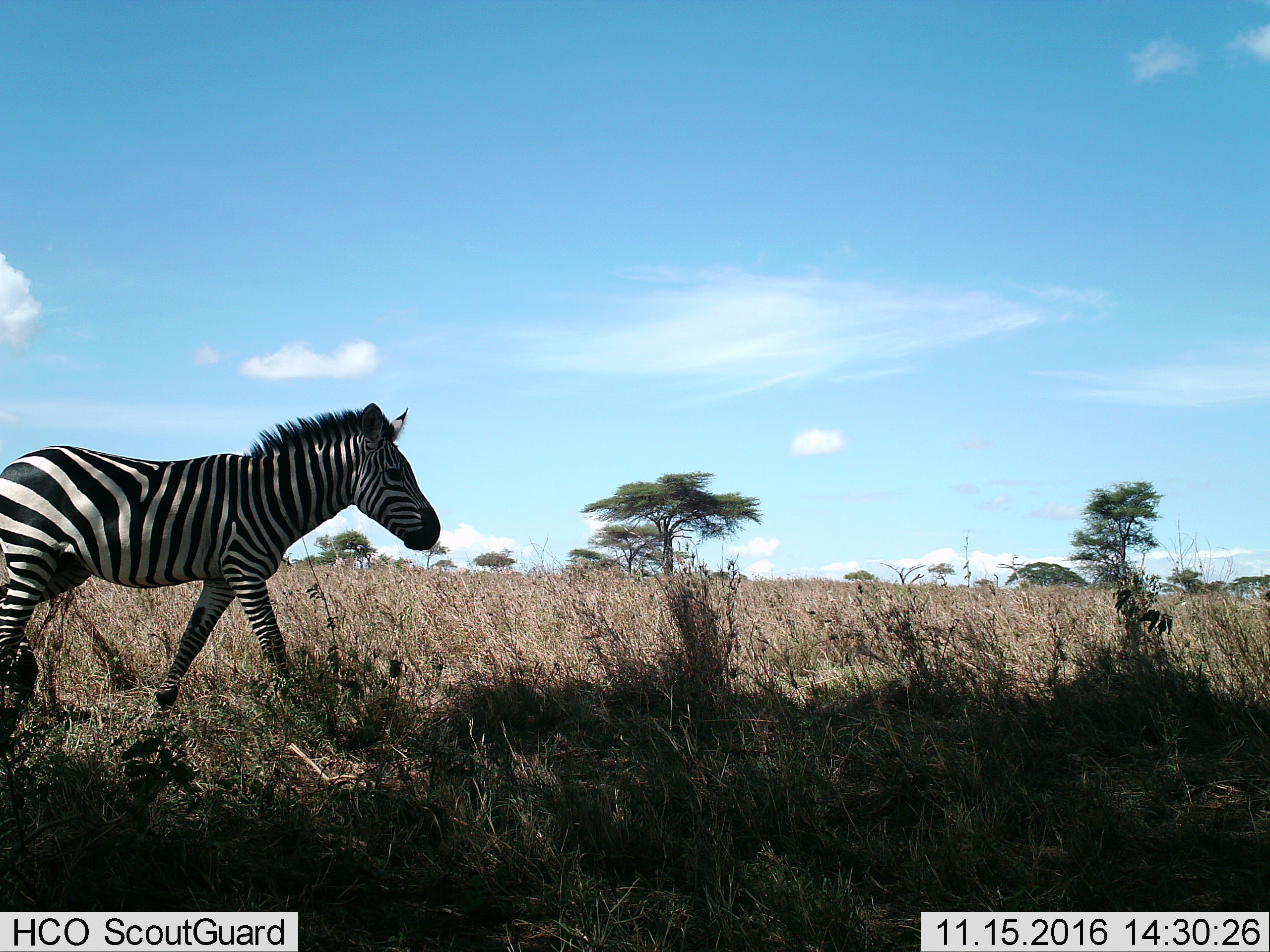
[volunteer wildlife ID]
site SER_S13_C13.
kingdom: Animalia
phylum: Chordata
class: Mammalia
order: Perissodactyla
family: Equidae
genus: Equus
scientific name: Equus quagga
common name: plains zebra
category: zebraplains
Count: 1.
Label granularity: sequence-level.